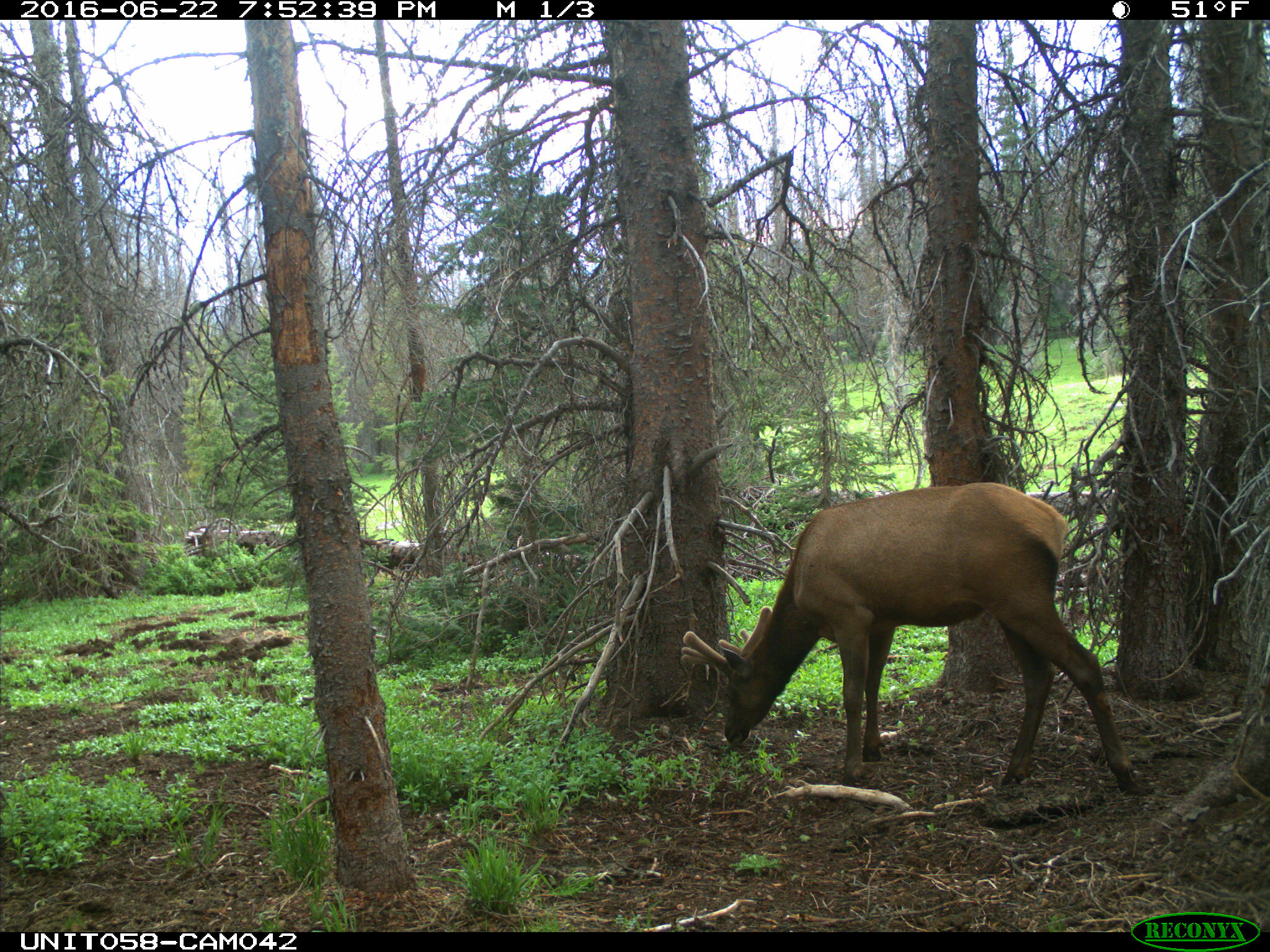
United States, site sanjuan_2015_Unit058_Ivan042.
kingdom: Animalia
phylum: Chordata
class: Mammalia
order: Artiodactyla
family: Cervidae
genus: Cervus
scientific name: Cervus elaphus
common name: red deer